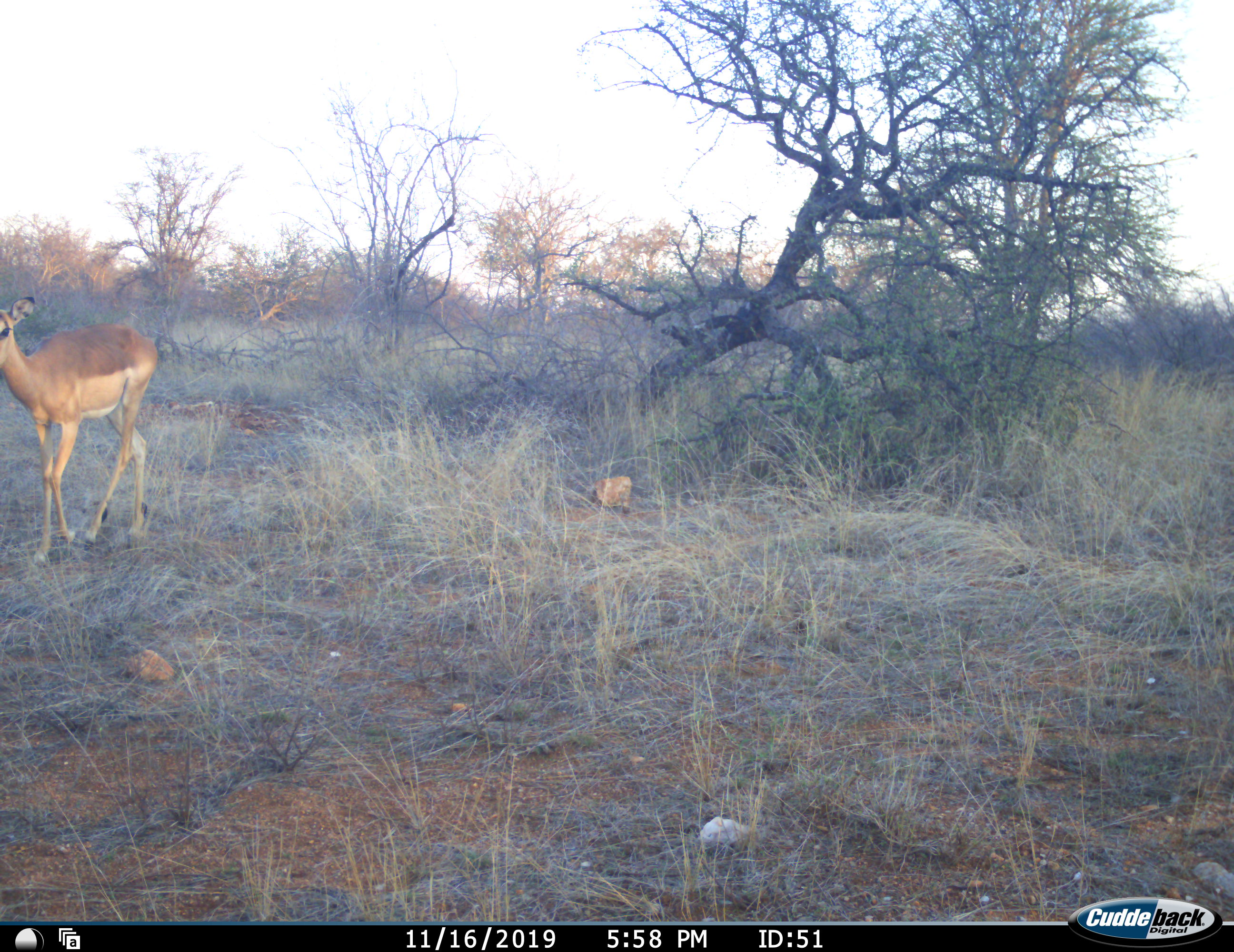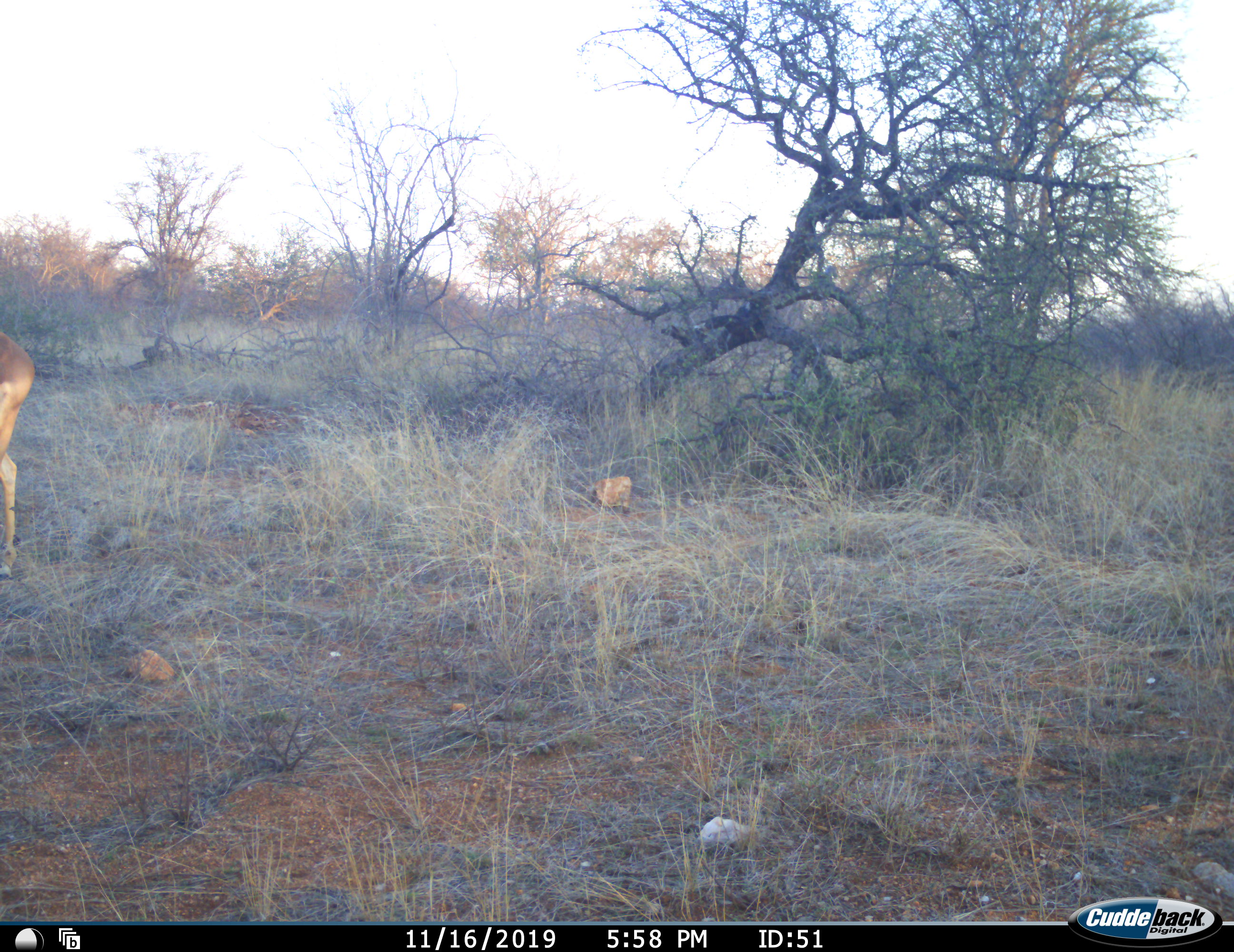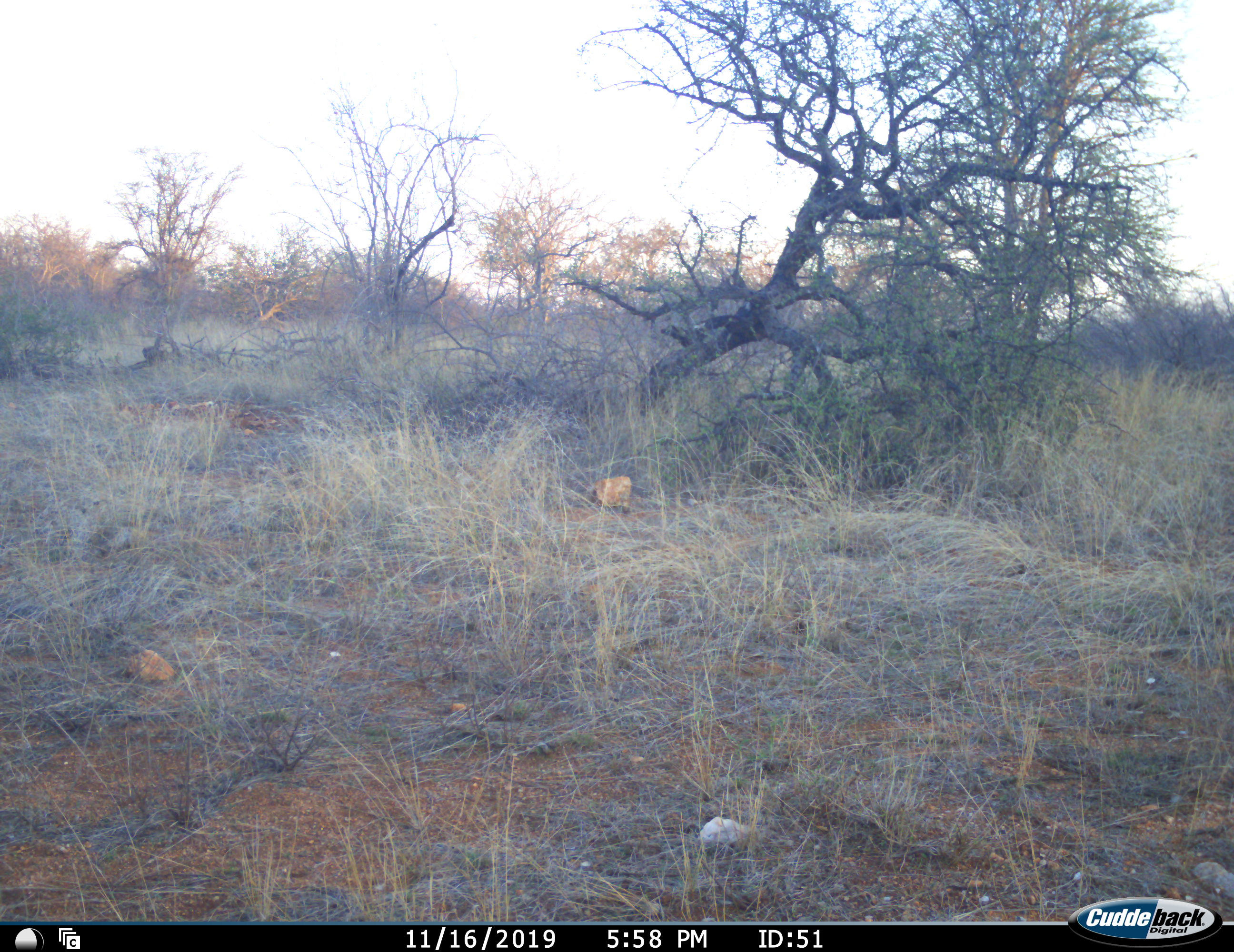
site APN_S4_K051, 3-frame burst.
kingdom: Animalia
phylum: Chordata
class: Mammalia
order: Artiodactyla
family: Bovidae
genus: Aepyceros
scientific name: Aepyceros melampus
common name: impala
Impala (Aepyceros melampus), count 1. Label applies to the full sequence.